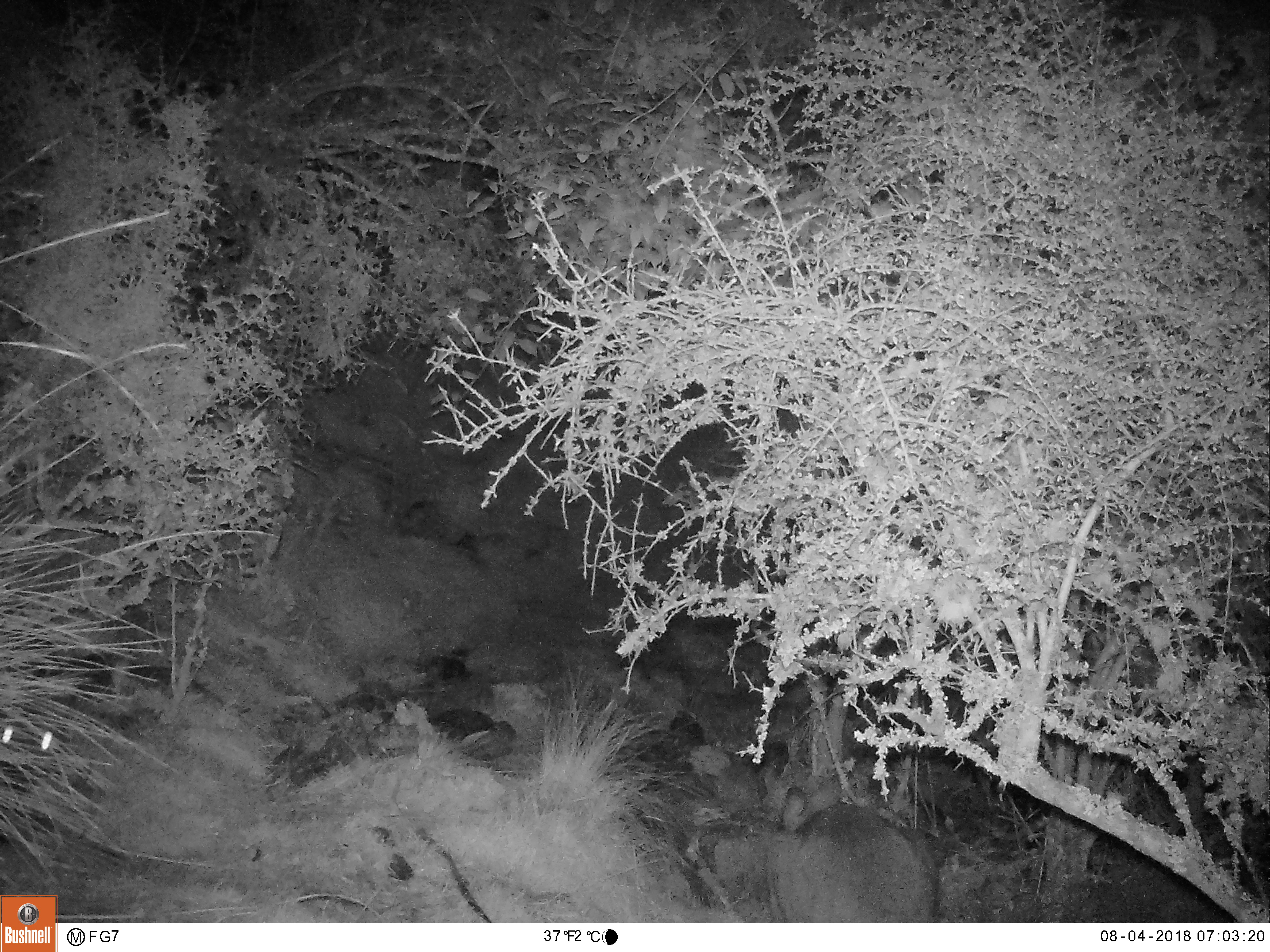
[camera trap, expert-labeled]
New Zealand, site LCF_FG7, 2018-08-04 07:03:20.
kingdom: Animalia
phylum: Chordata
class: Mammalia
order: Diprotodontia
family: Macropodidae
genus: Notamacropus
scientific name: Notamacropus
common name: wallaby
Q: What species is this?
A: Wallaby (Notamacropus).